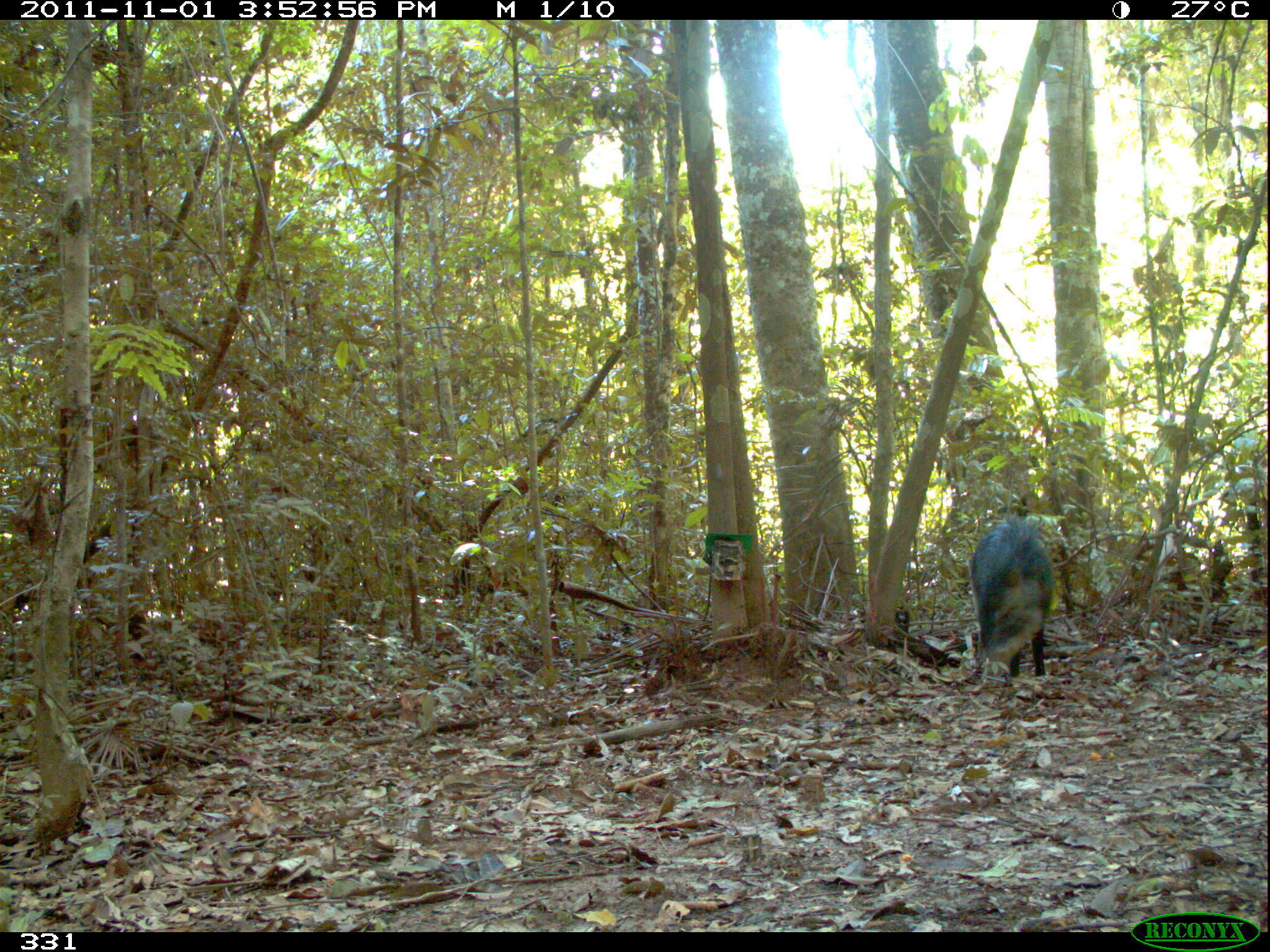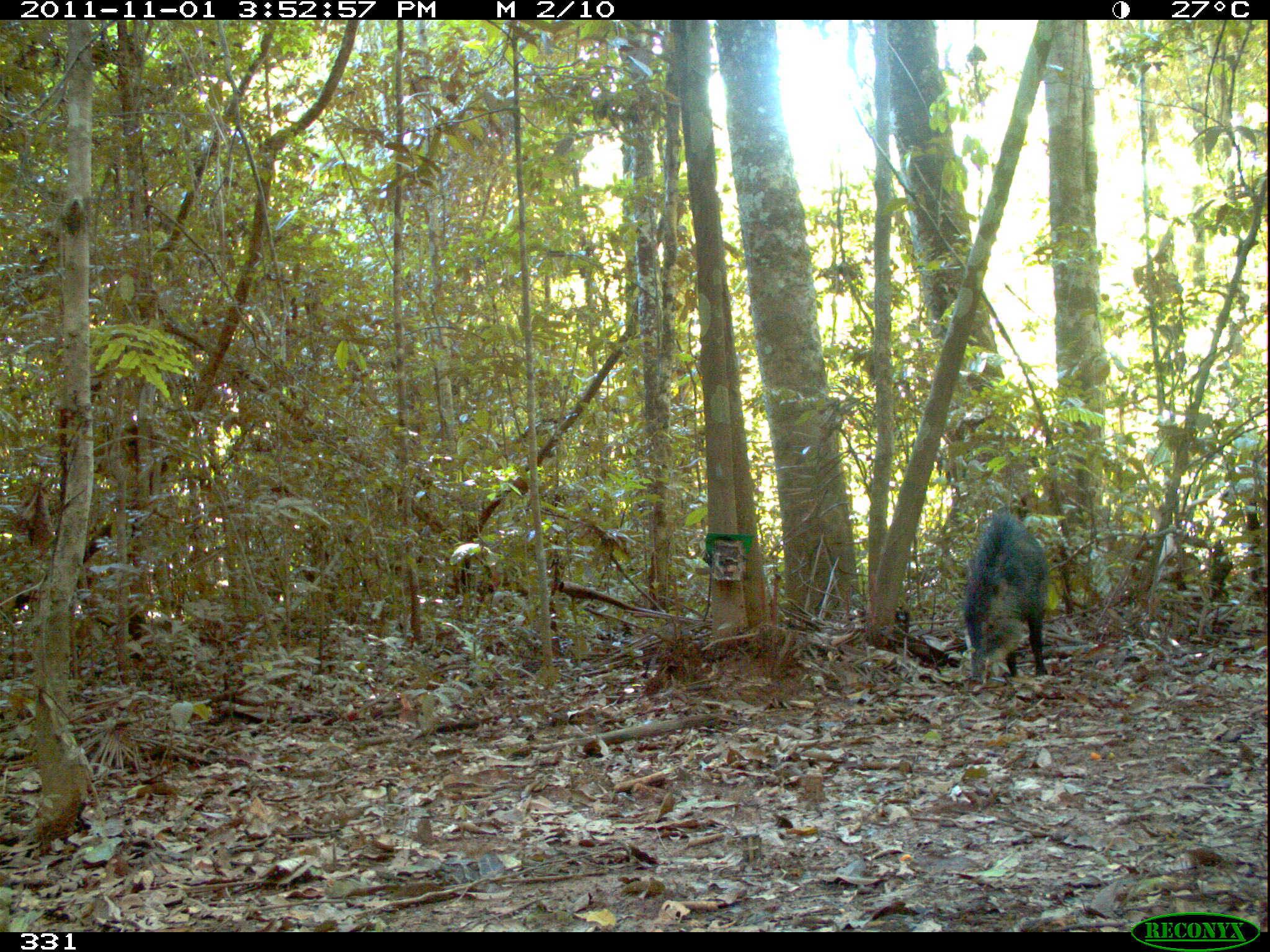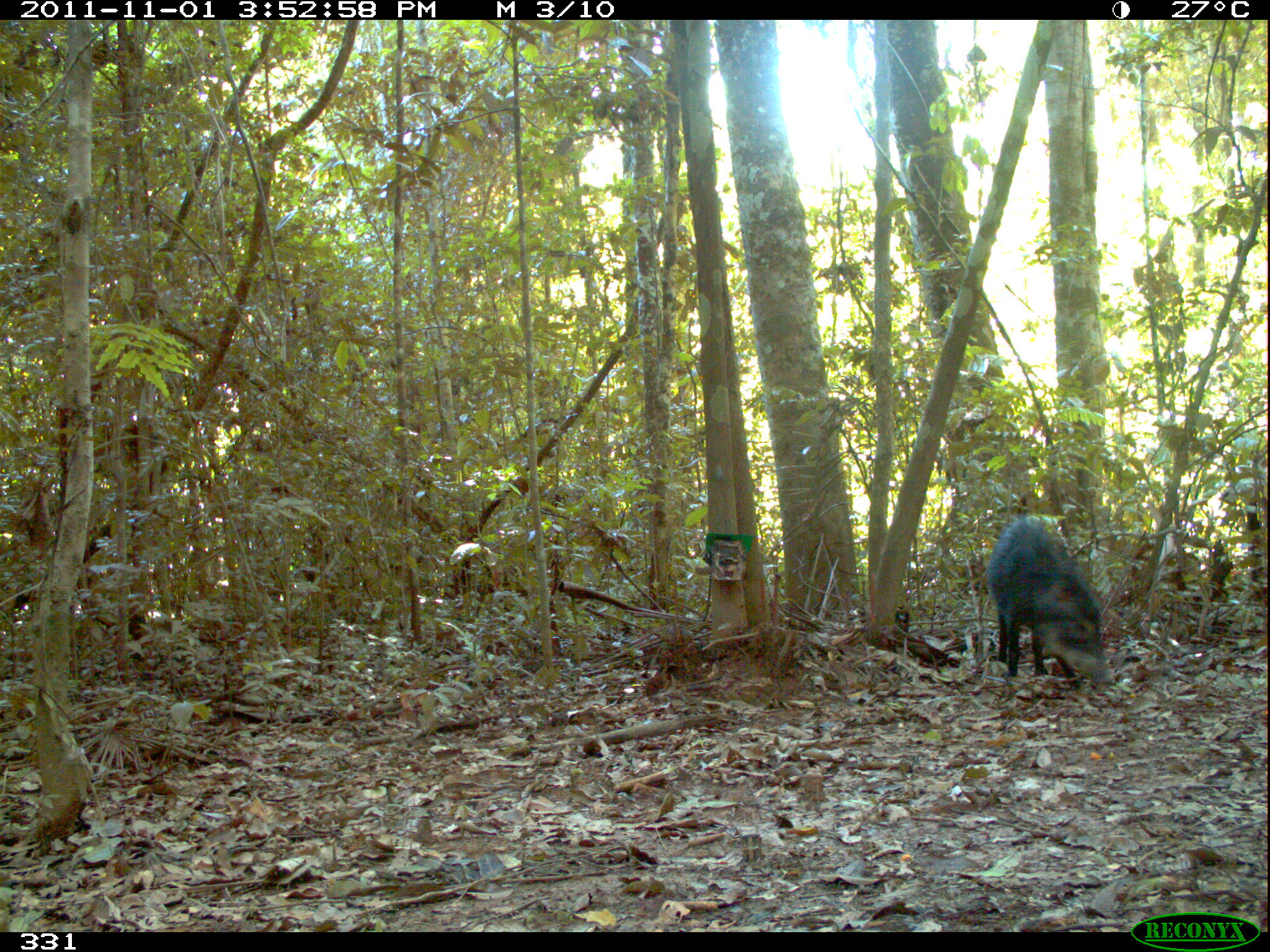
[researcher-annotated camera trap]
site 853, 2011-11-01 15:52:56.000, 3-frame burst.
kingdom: Animalia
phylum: Chordata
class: Mammalia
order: Artiodactyla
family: Tayassuidae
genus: Tayassu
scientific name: Tayassu pecari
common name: white-lipped peccary